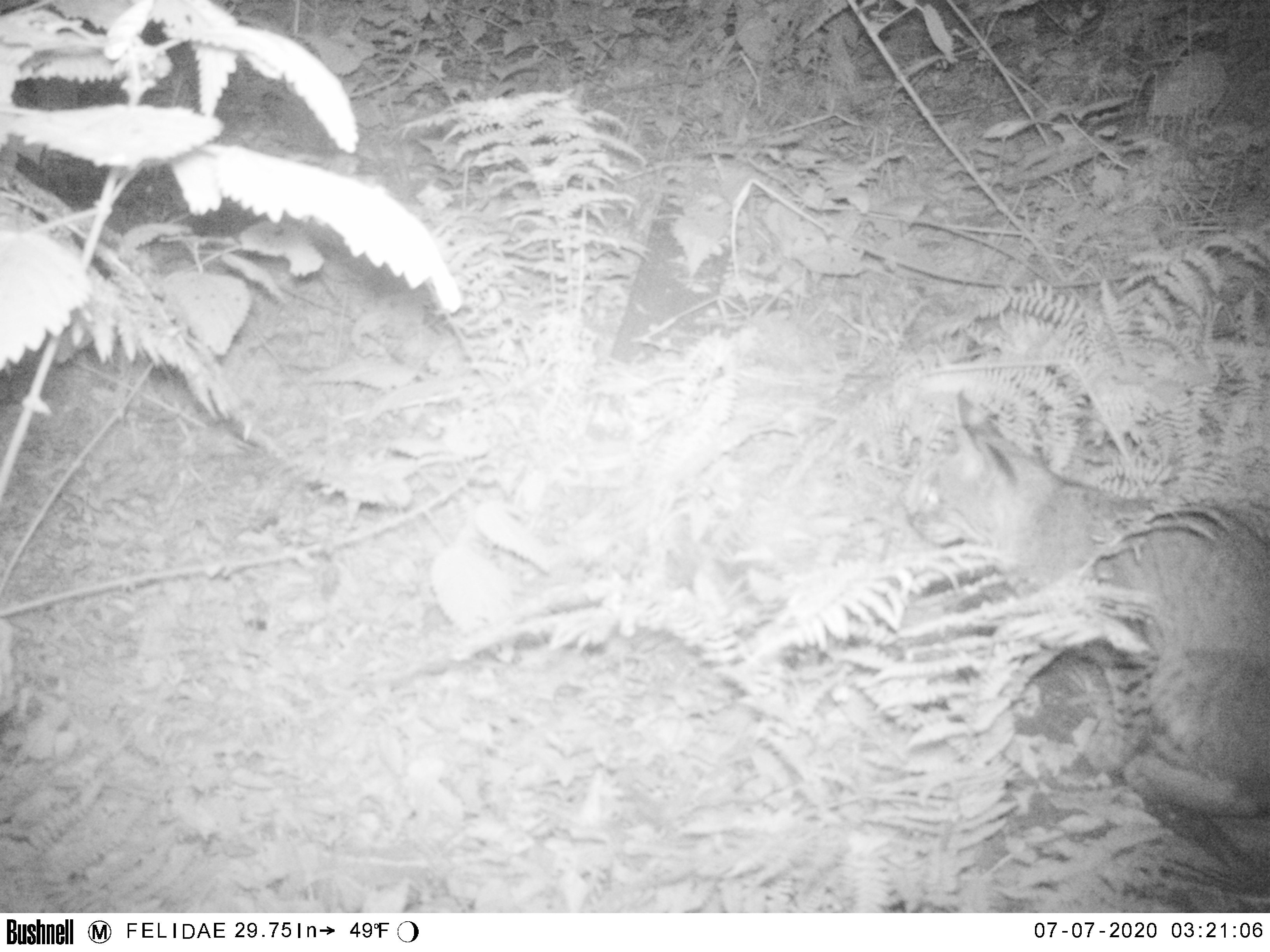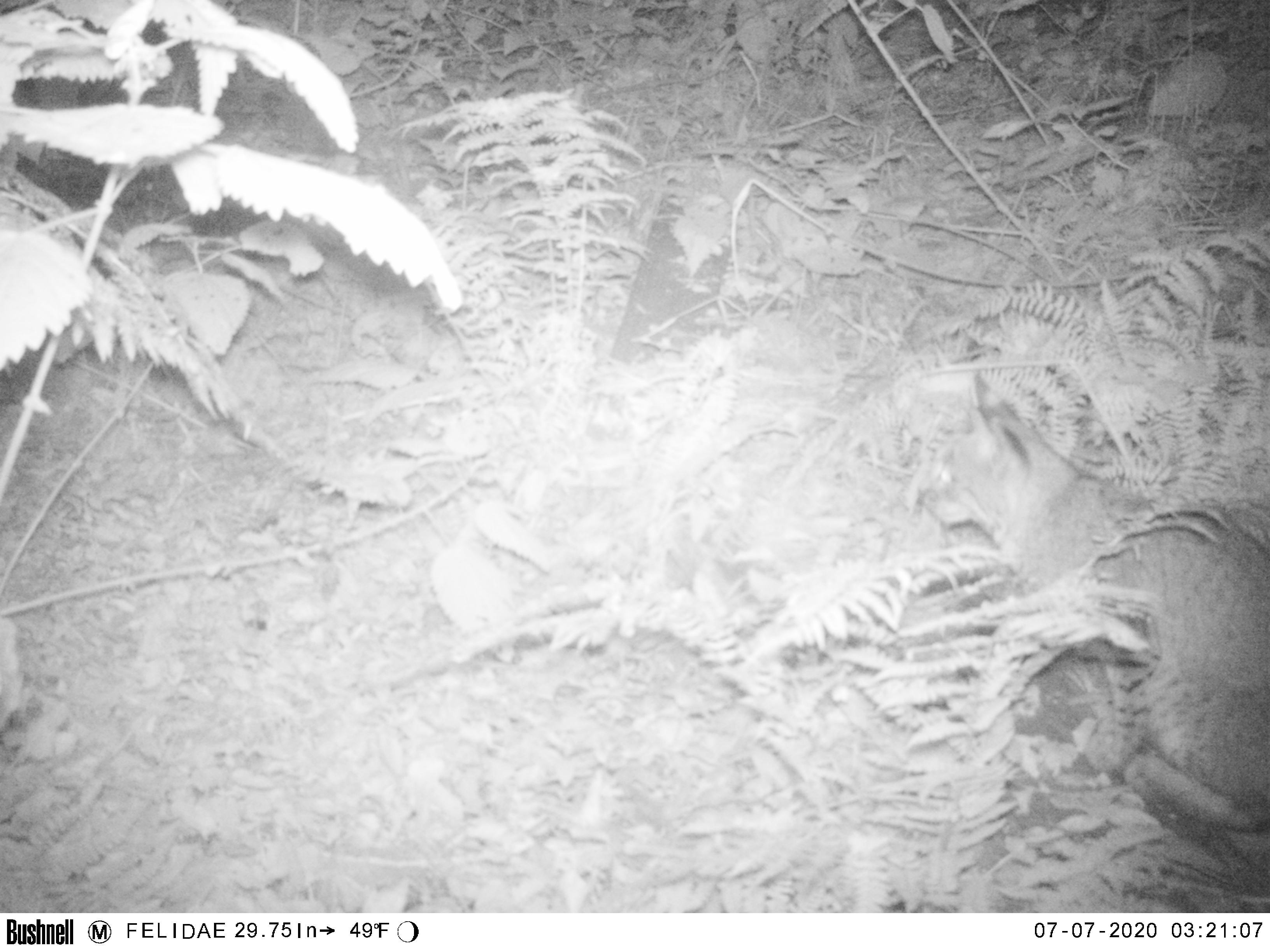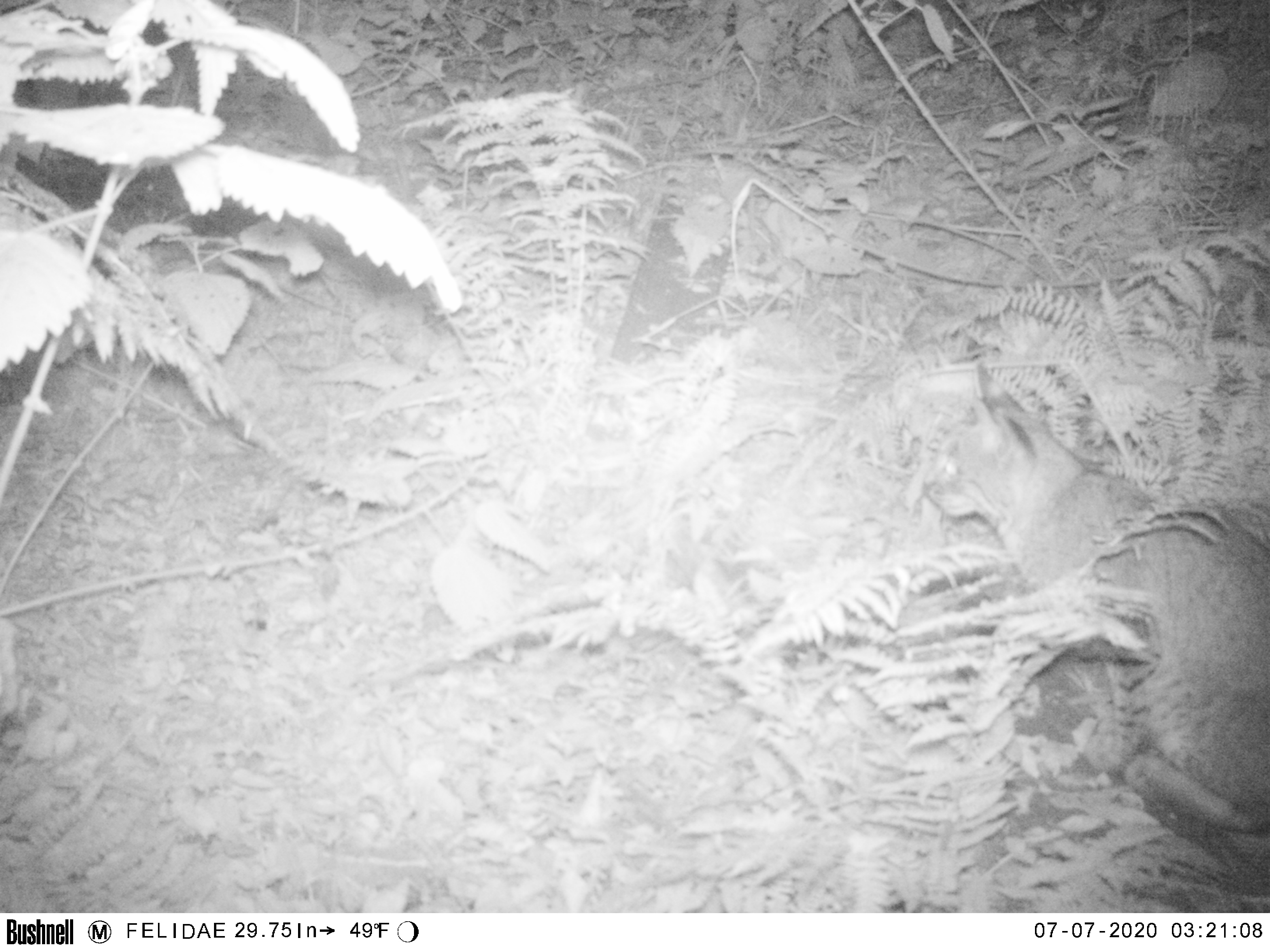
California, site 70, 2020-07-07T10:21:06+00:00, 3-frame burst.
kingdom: Animalia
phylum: Chordata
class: Mammalia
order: Carnivora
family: Felidae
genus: Lynx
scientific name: Lynx rufus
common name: bobcat